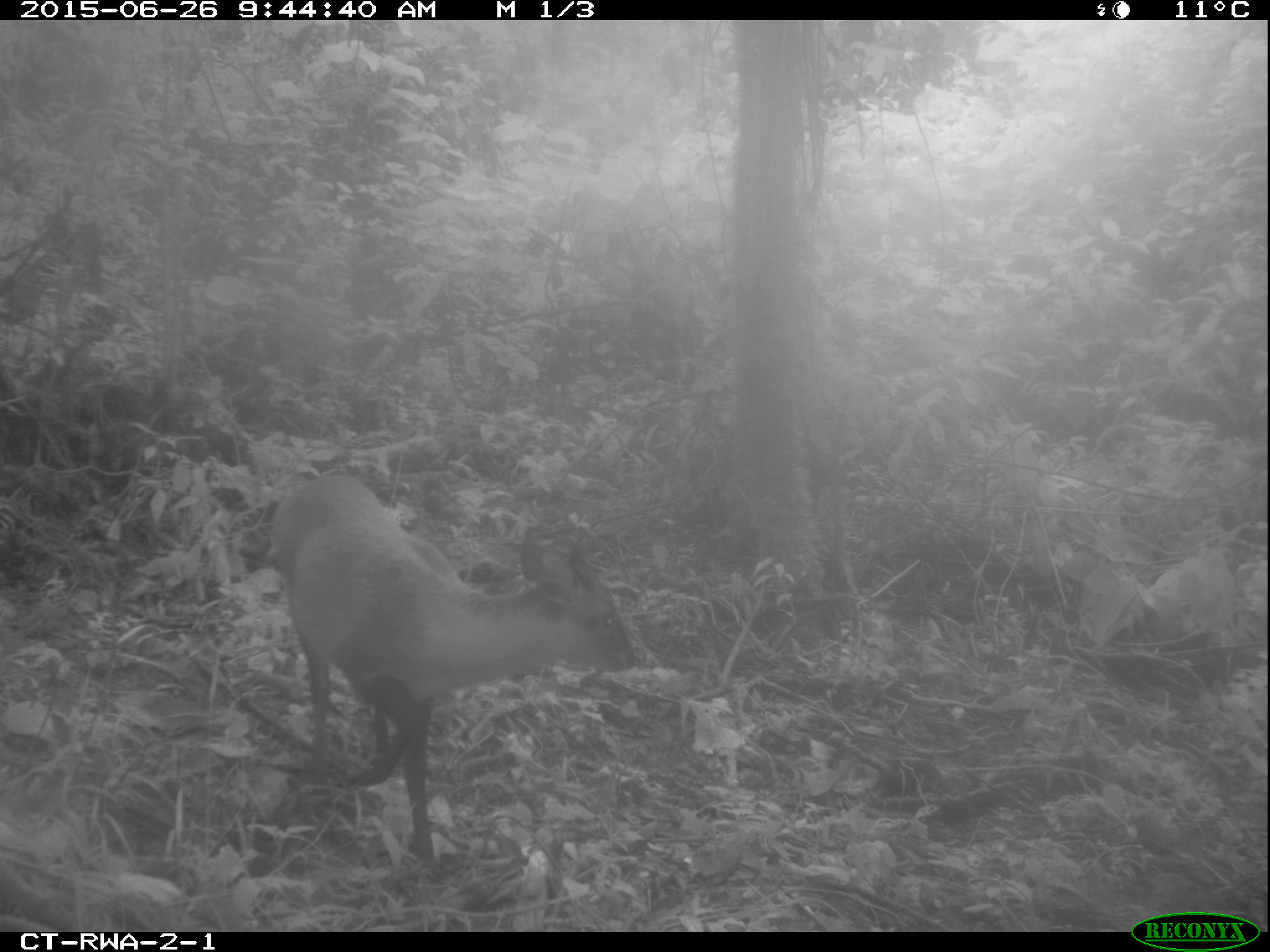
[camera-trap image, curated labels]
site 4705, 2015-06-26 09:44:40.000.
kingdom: Animalia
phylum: Chordata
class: Mammalia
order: Artiodactyla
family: Bovidae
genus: Cephalophus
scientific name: Cephalophus nigrifrons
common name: black-fronted duiker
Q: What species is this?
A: Cephalophus nigrifrons (black-fronted duiker).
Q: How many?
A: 1.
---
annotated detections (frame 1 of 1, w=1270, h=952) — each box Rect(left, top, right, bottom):
cephalophus nigrifrons: Rect(269, 467, 636, 882)